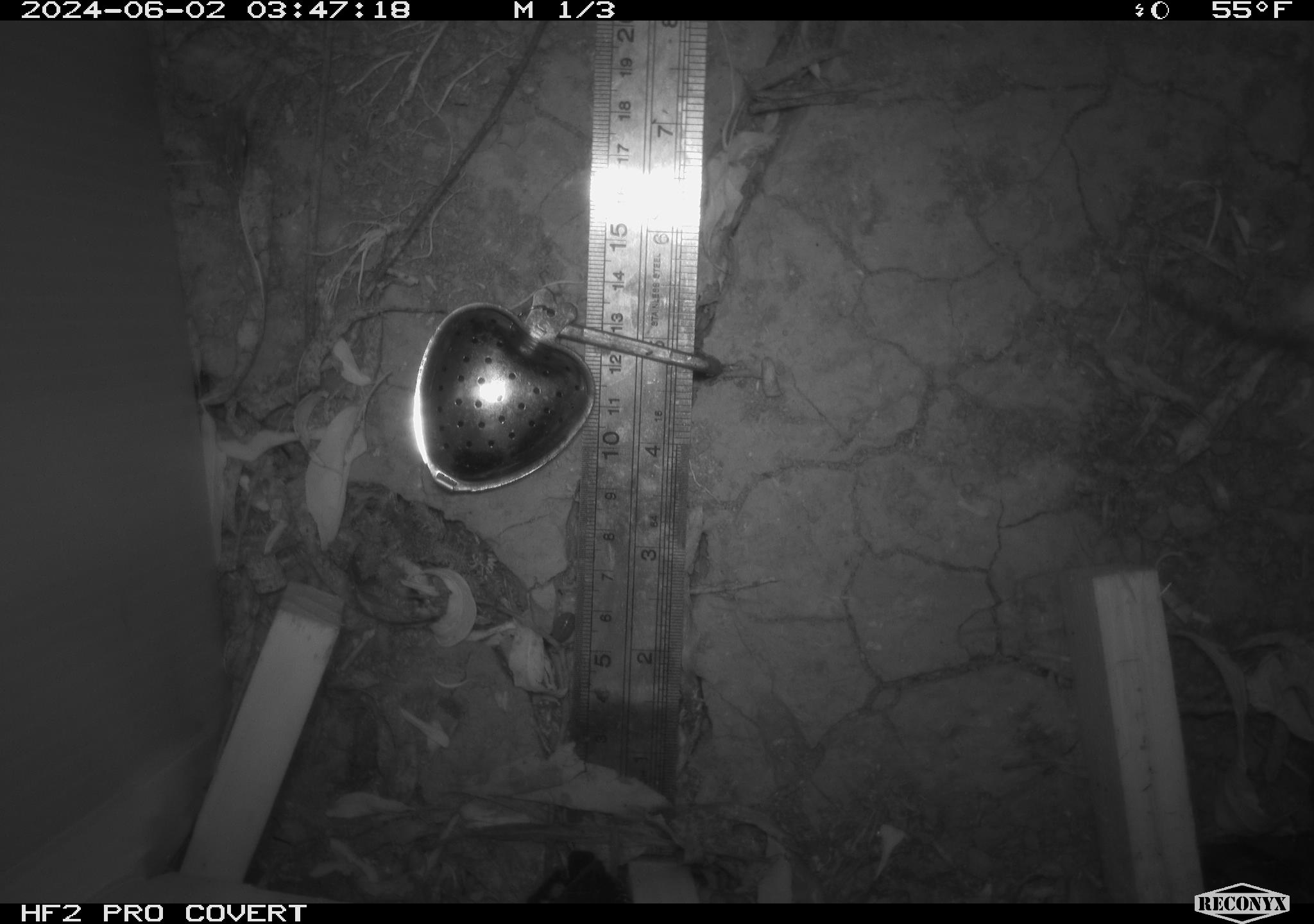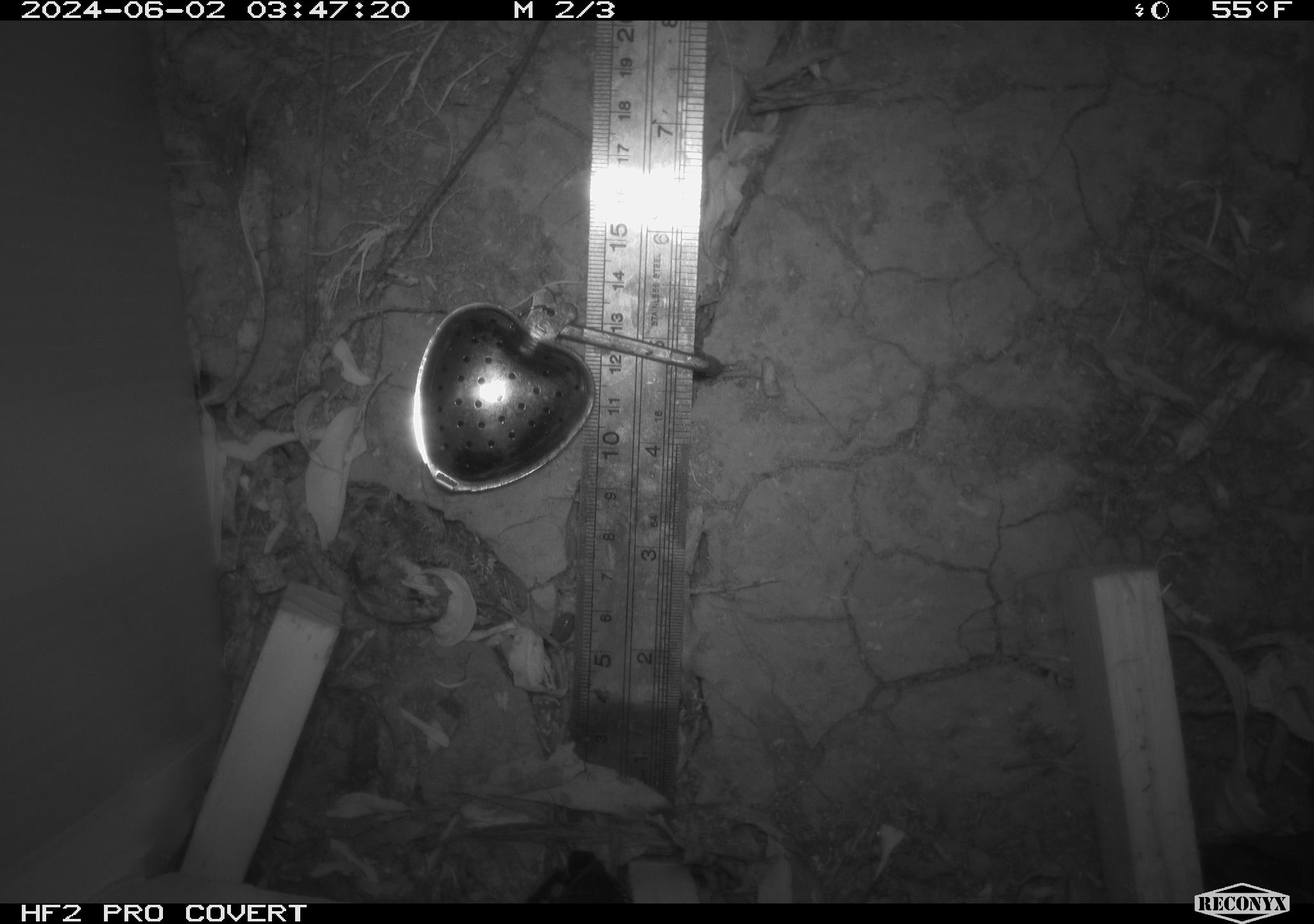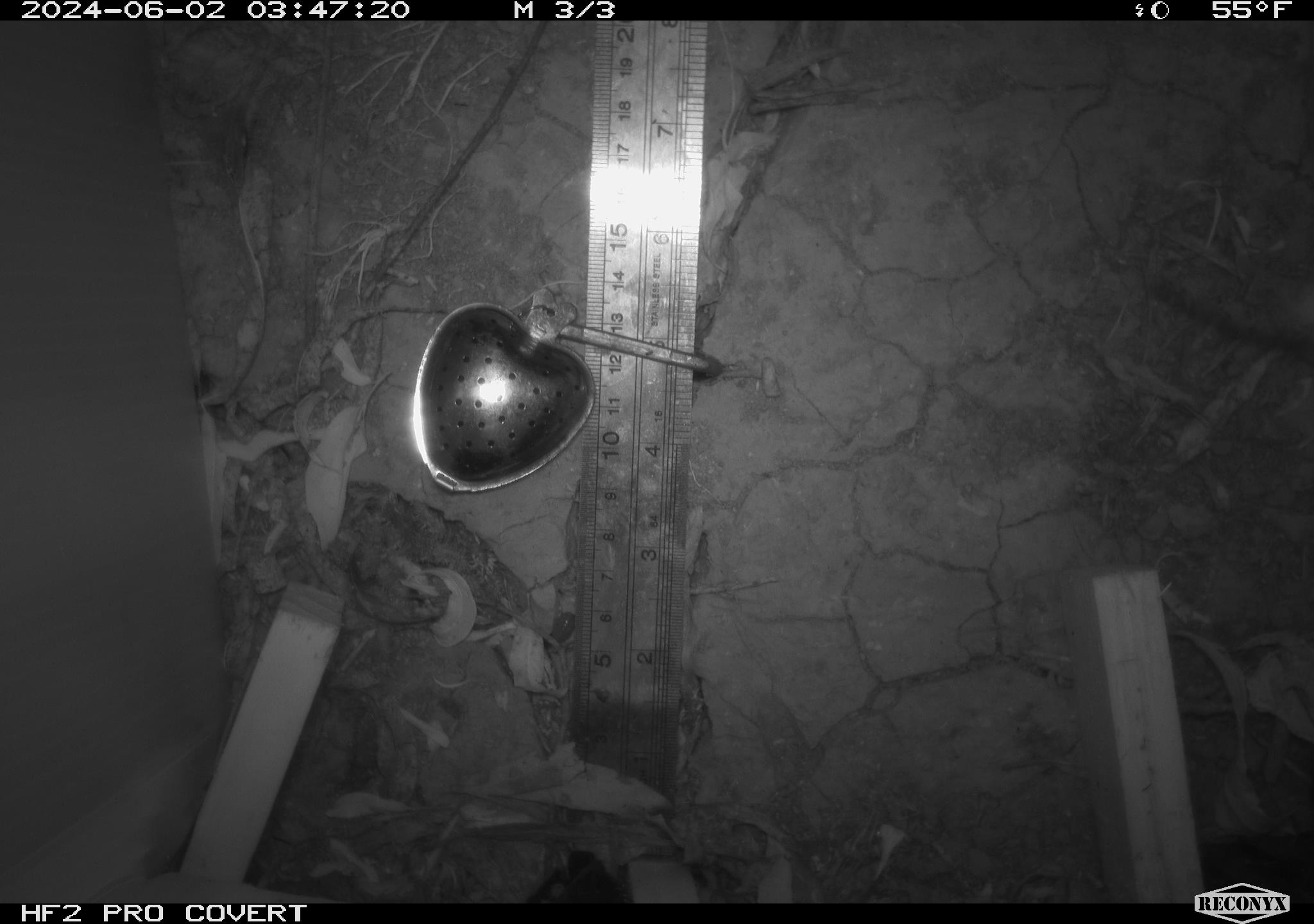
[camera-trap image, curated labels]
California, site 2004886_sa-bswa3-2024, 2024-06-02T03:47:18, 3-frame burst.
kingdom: Animalia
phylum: Chordata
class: Mammalia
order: Rodentia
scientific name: Rodentia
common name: mouse species